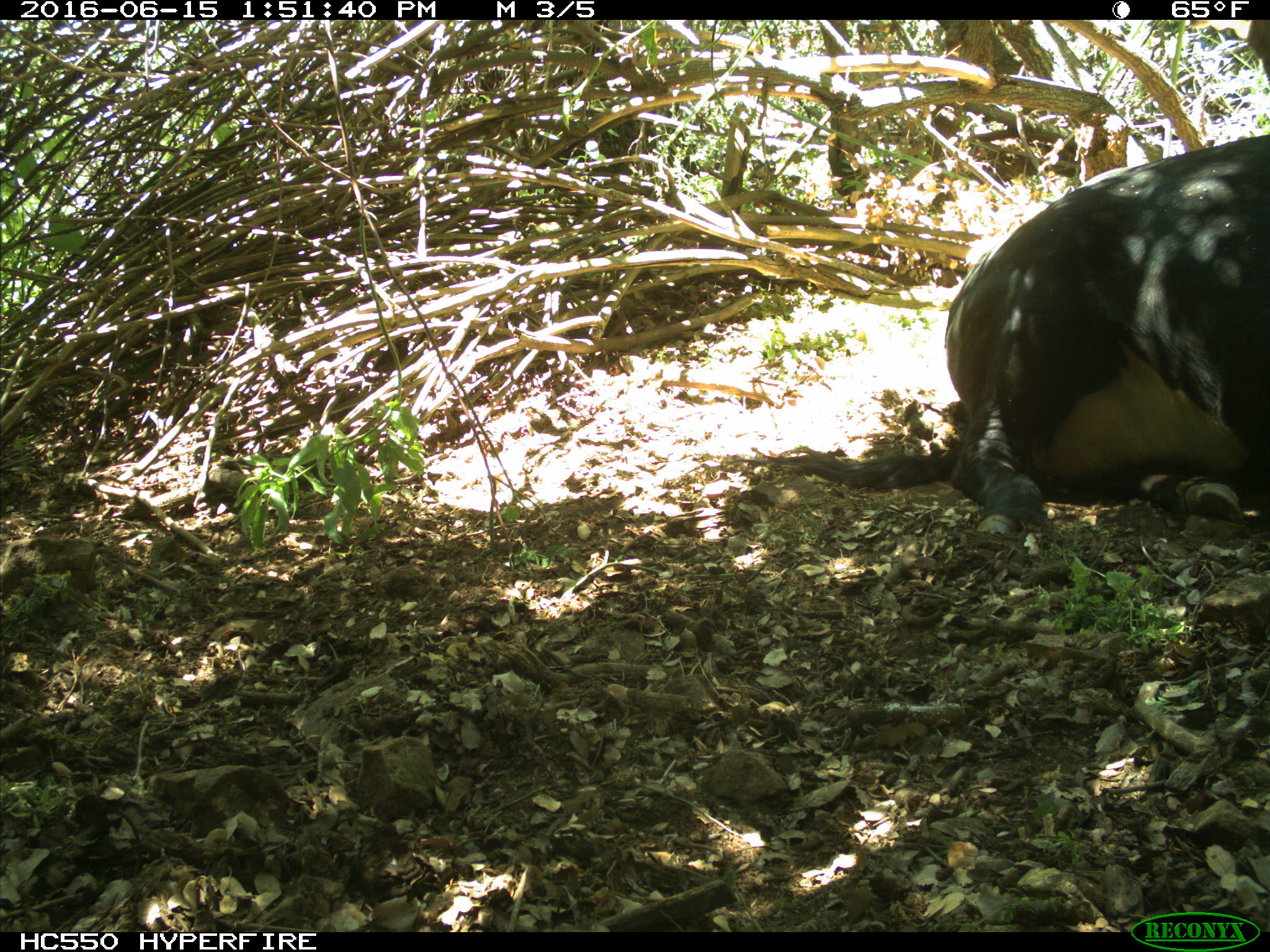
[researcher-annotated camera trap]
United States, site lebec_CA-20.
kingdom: Animalia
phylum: Chordata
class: Mammalia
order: Artiodactyla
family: Bovidae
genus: Bos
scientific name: Bos taurus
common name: domestic cow